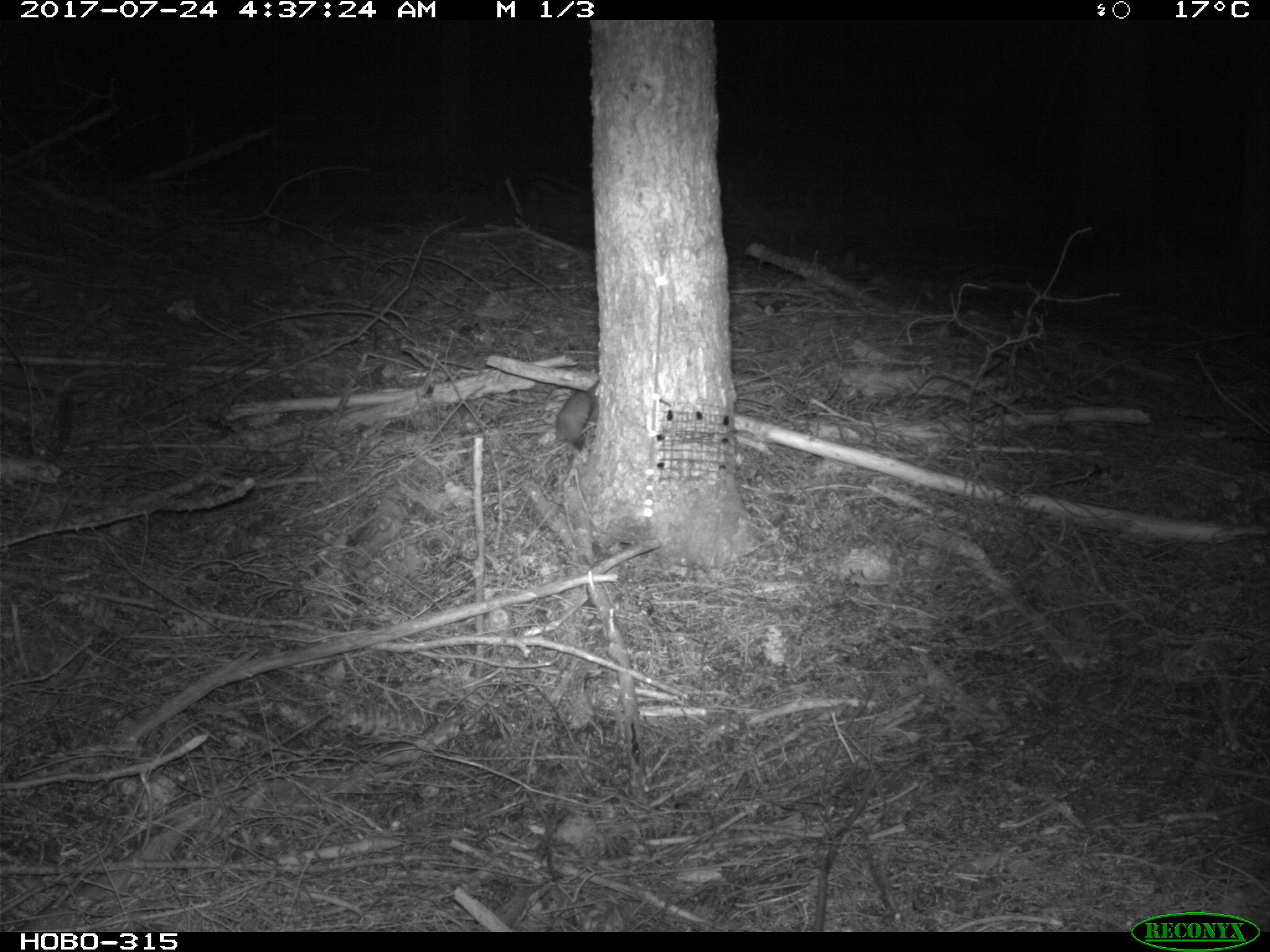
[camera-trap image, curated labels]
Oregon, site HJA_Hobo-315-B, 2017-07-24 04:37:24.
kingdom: Animalia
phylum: Chordata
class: Mammalia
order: Carnivora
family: Mustelidae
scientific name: Mustelidae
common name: weasel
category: weasel family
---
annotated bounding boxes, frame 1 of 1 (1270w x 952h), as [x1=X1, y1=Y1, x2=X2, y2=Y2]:
weasel family: [x1=542, y1=383, x2=626, y2=464]